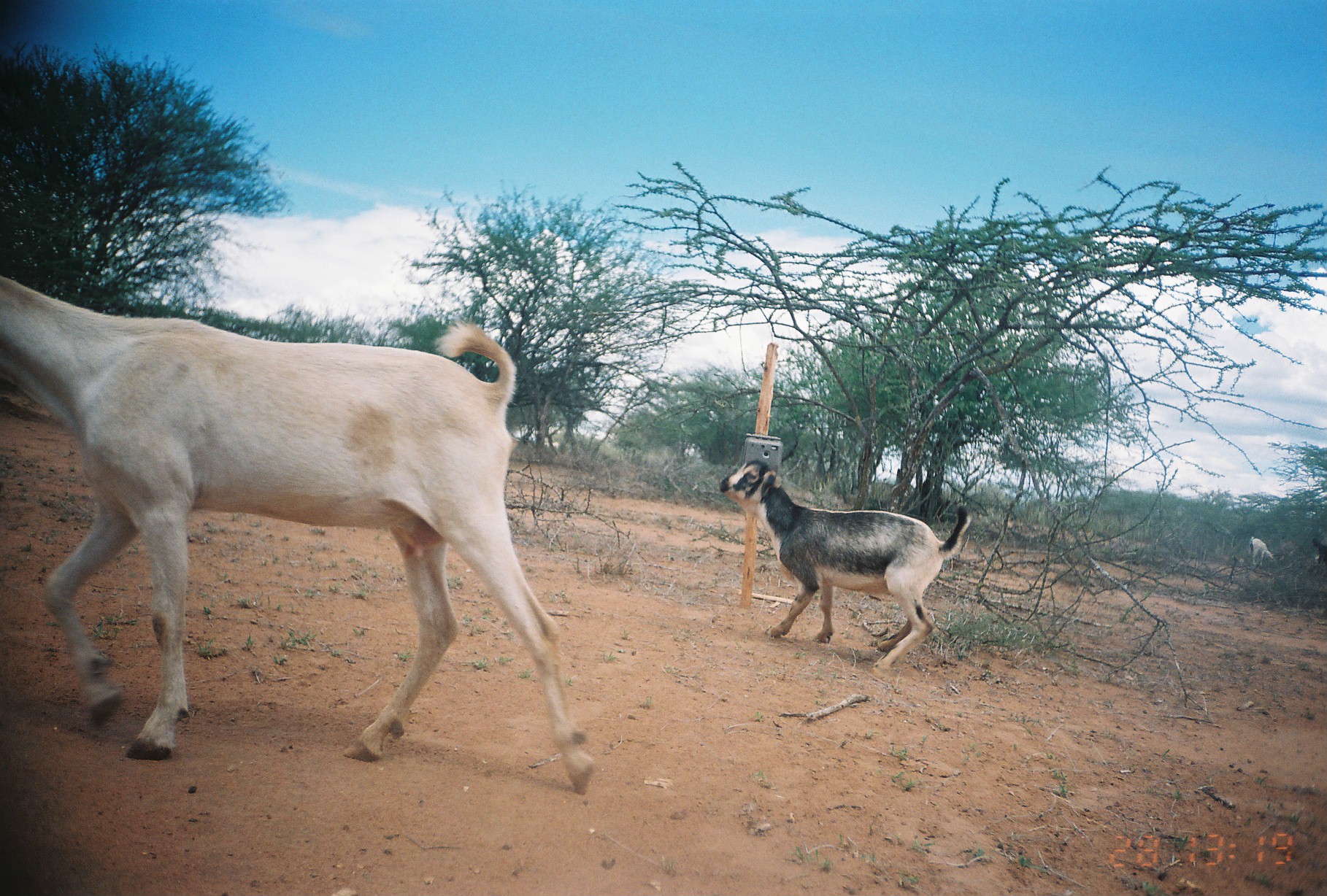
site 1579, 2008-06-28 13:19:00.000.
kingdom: Animalia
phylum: Chordata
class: Mammalia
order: Artiodactyla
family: Bovidae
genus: Capra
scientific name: Capra aegagrus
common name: wild goat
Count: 2.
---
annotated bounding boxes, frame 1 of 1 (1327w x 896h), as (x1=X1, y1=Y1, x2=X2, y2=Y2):
capra aegagrus: (x1=0, y1=273, x2=596, y2=794); (x1=718, y1=458, x2=970, y2=668); (x1=1250, y1=536, x2=1274, y2=566); (x1=1312, y1=538, x2=1327, y2=566)